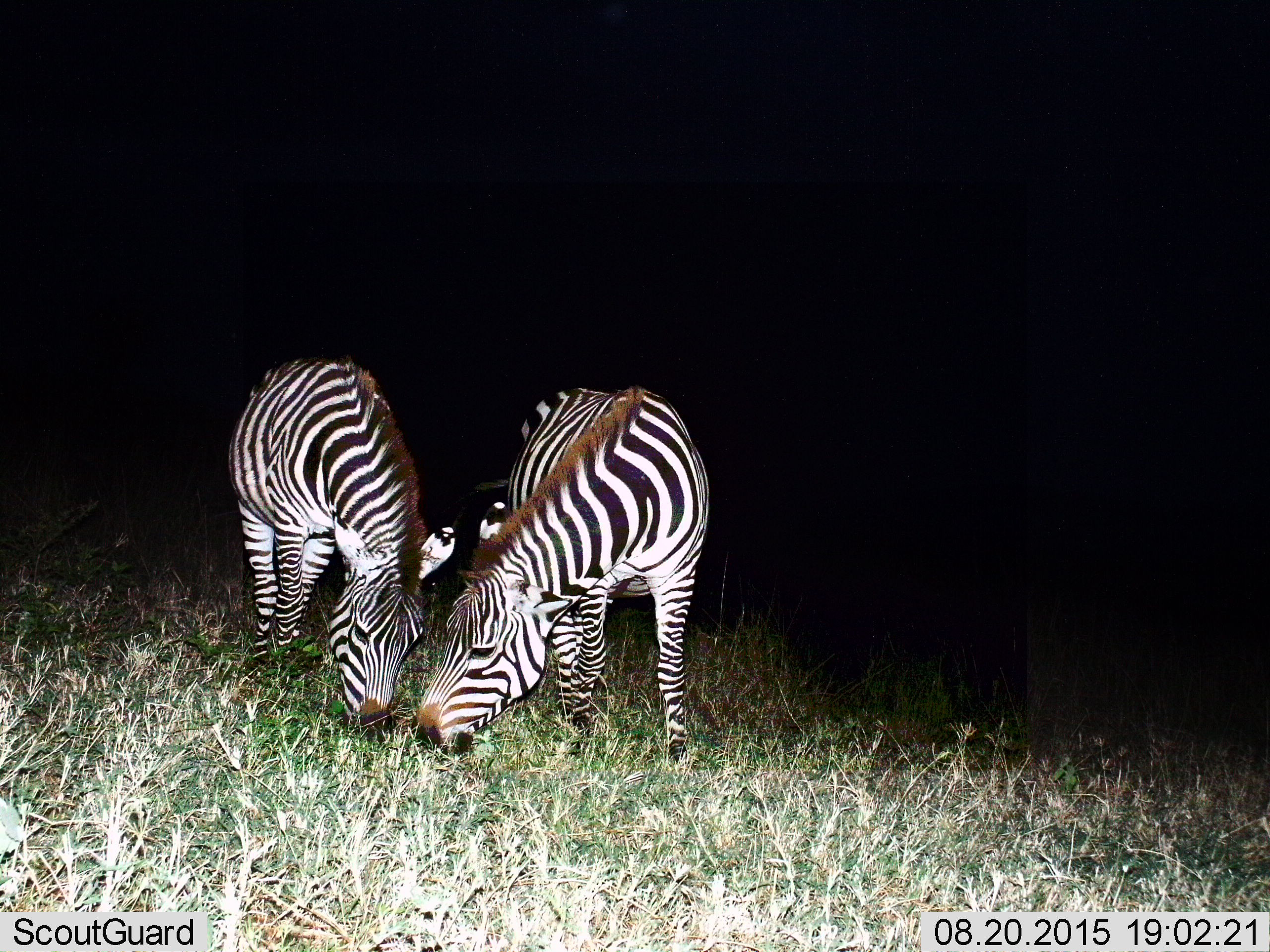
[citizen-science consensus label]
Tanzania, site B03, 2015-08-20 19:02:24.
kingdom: Animalia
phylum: Chordata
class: Mammalia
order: Perissodactyla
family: Equidae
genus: Equus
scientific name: Equus quagga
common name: plains zebra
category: zebra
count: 2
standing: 24%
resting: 0%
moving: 6%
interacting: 6%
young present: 6%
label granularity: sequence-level